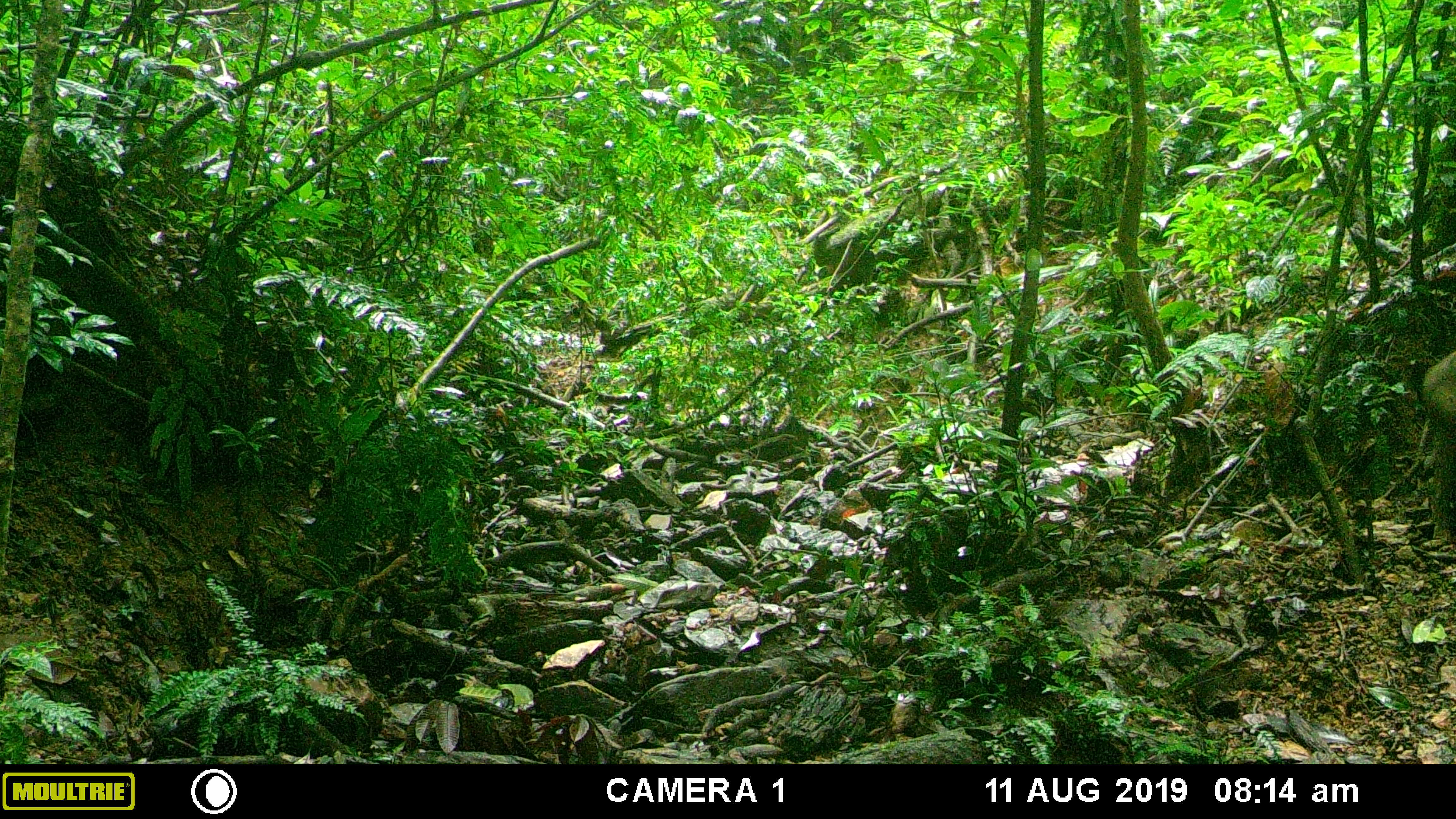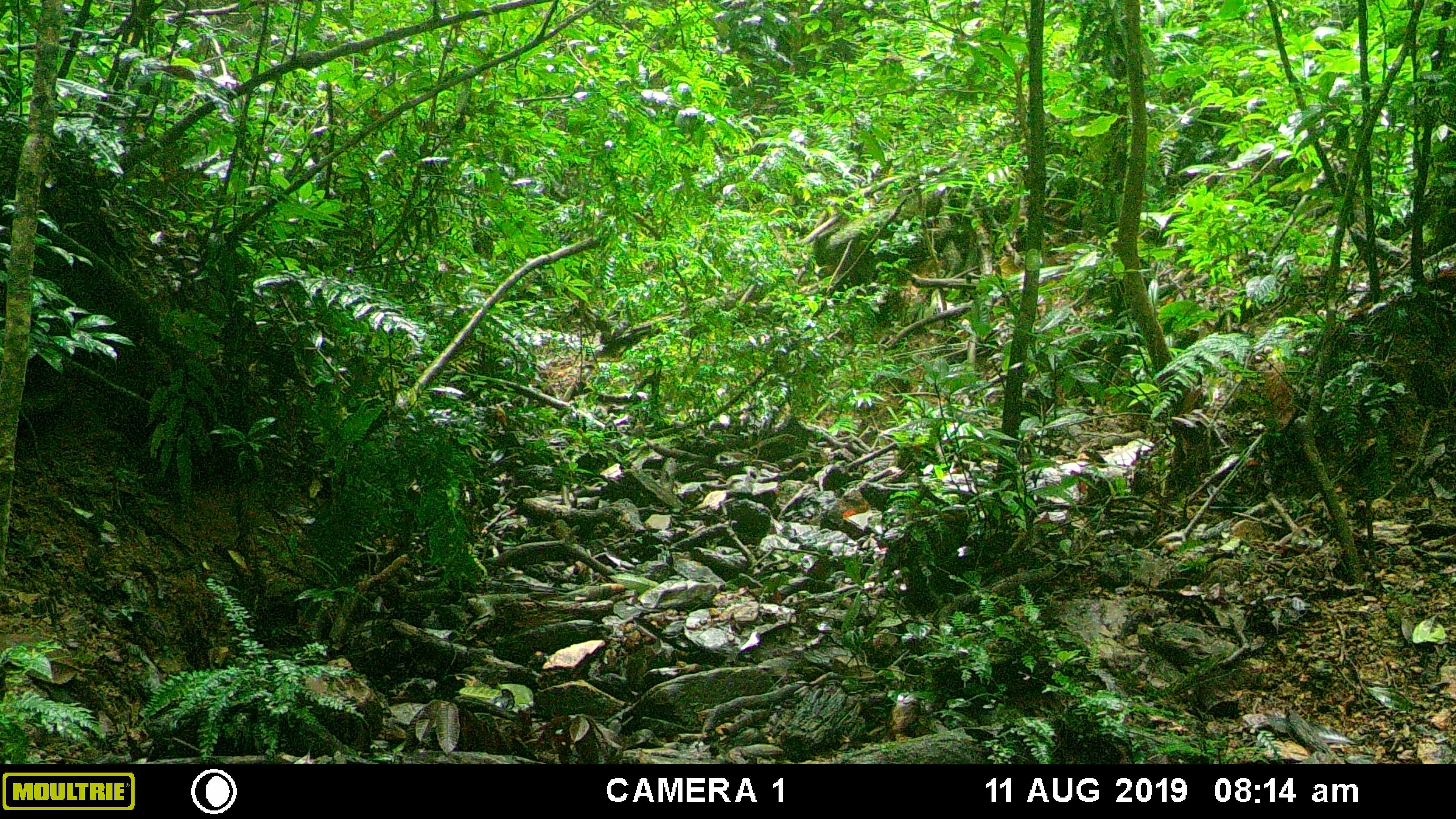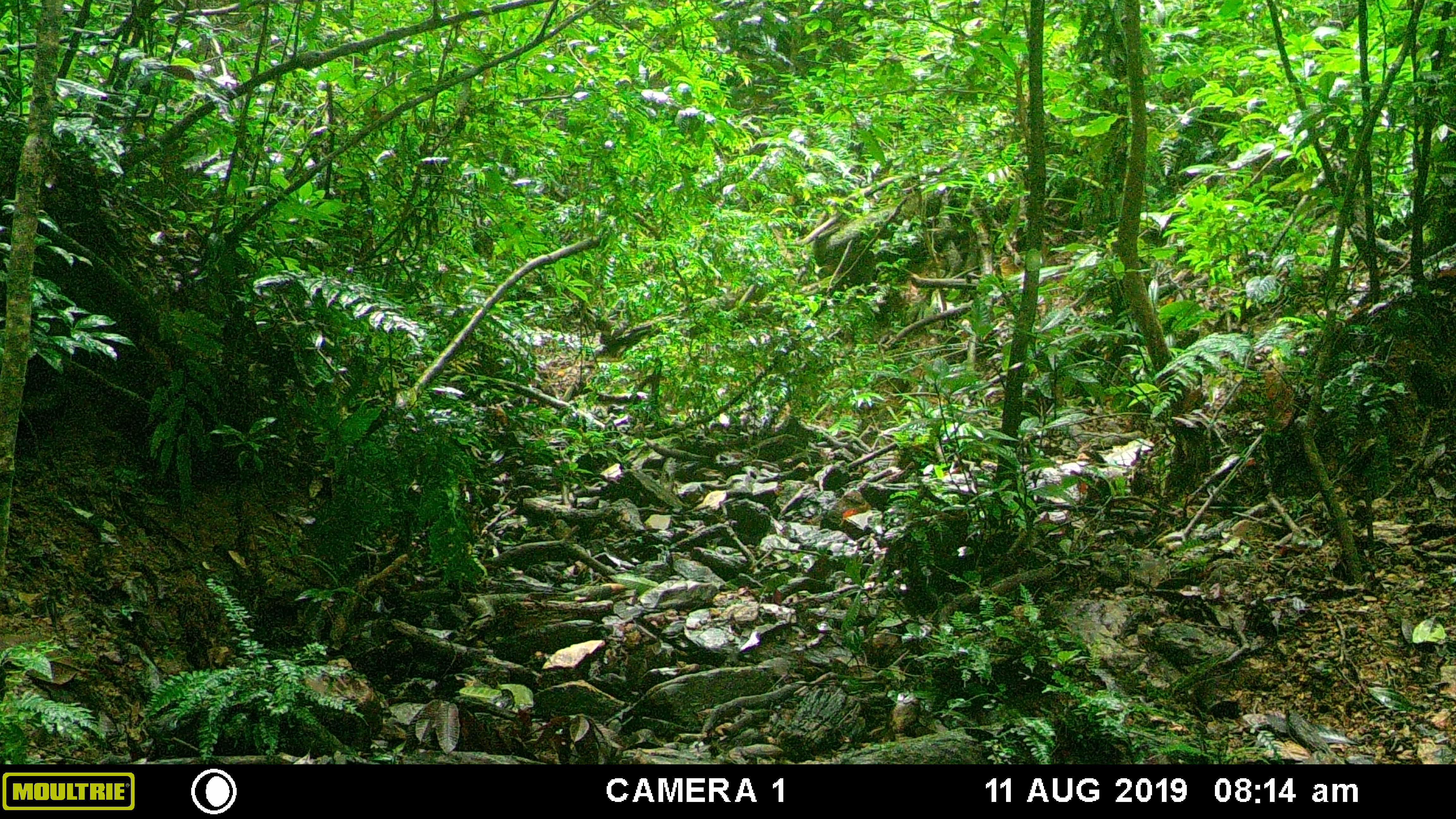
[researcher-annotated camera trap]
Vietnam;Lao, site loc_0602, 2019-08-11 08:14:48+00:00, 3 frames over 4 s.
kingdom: Animalia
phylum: Chordata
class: Mammalia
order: Artiodactyla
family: Suidae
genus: Sus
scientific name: Sus scrofa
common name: eurasian wild pig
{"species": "eurasian wild pig (Sus scrofa)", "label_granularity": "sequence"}